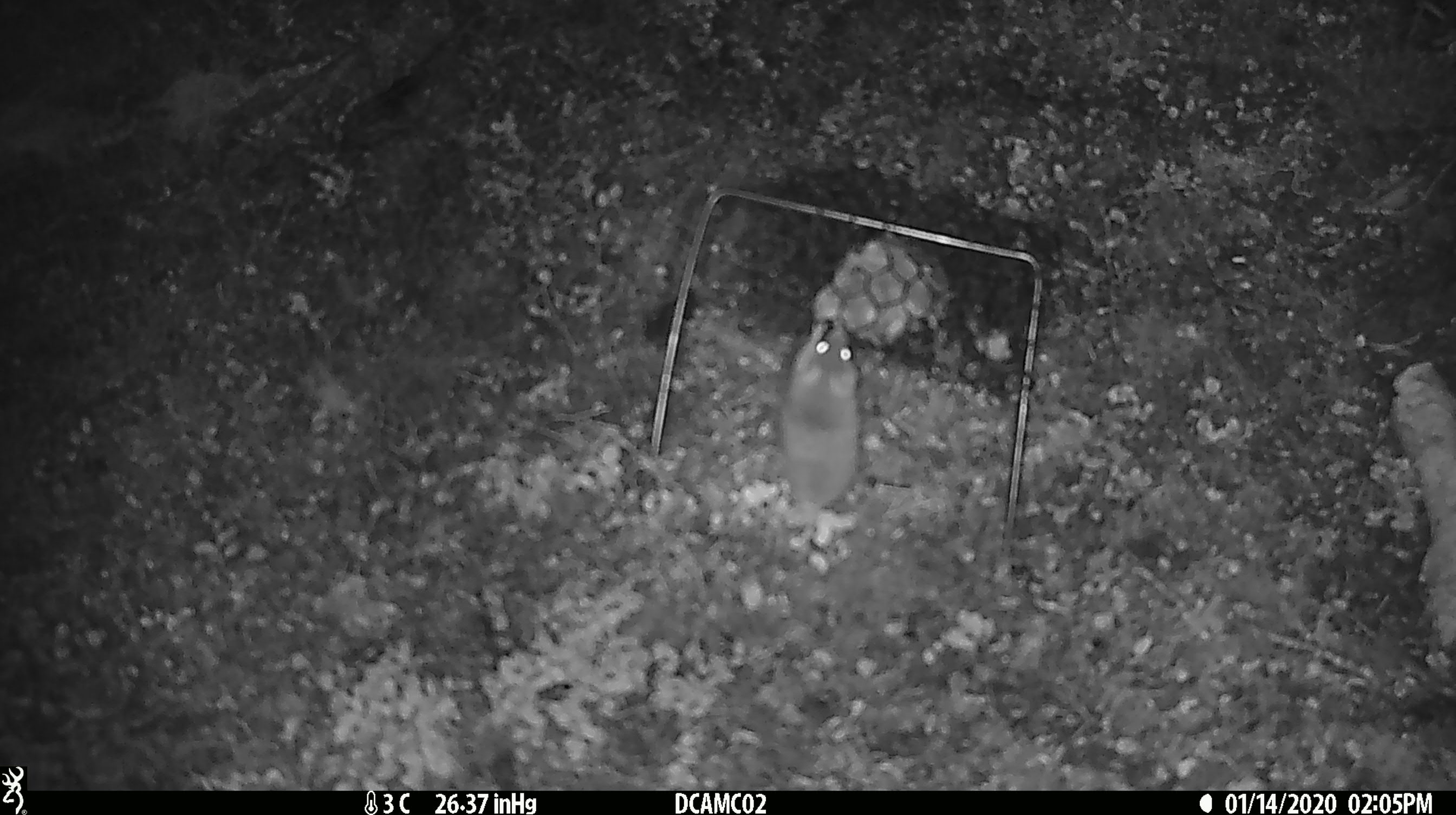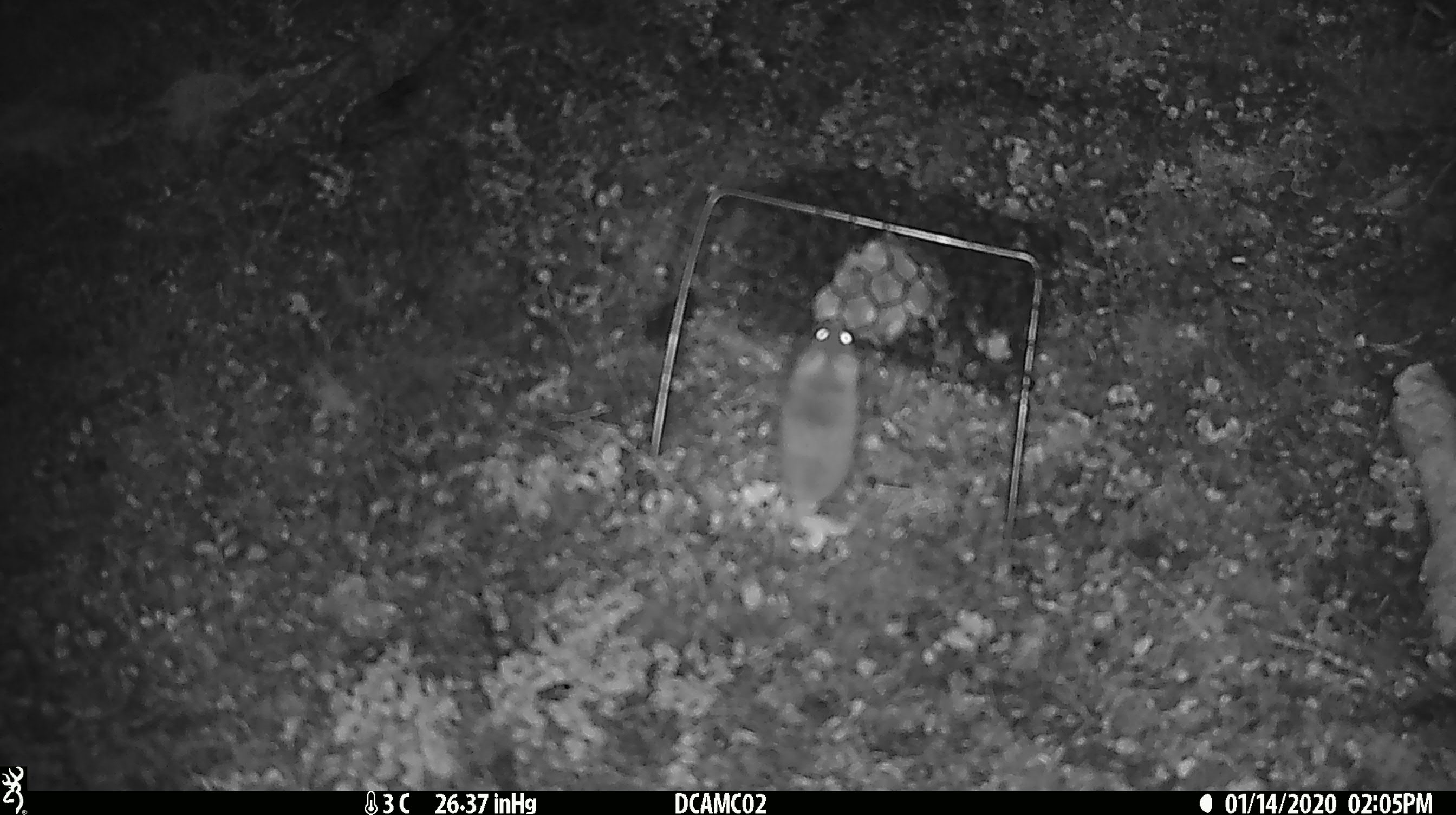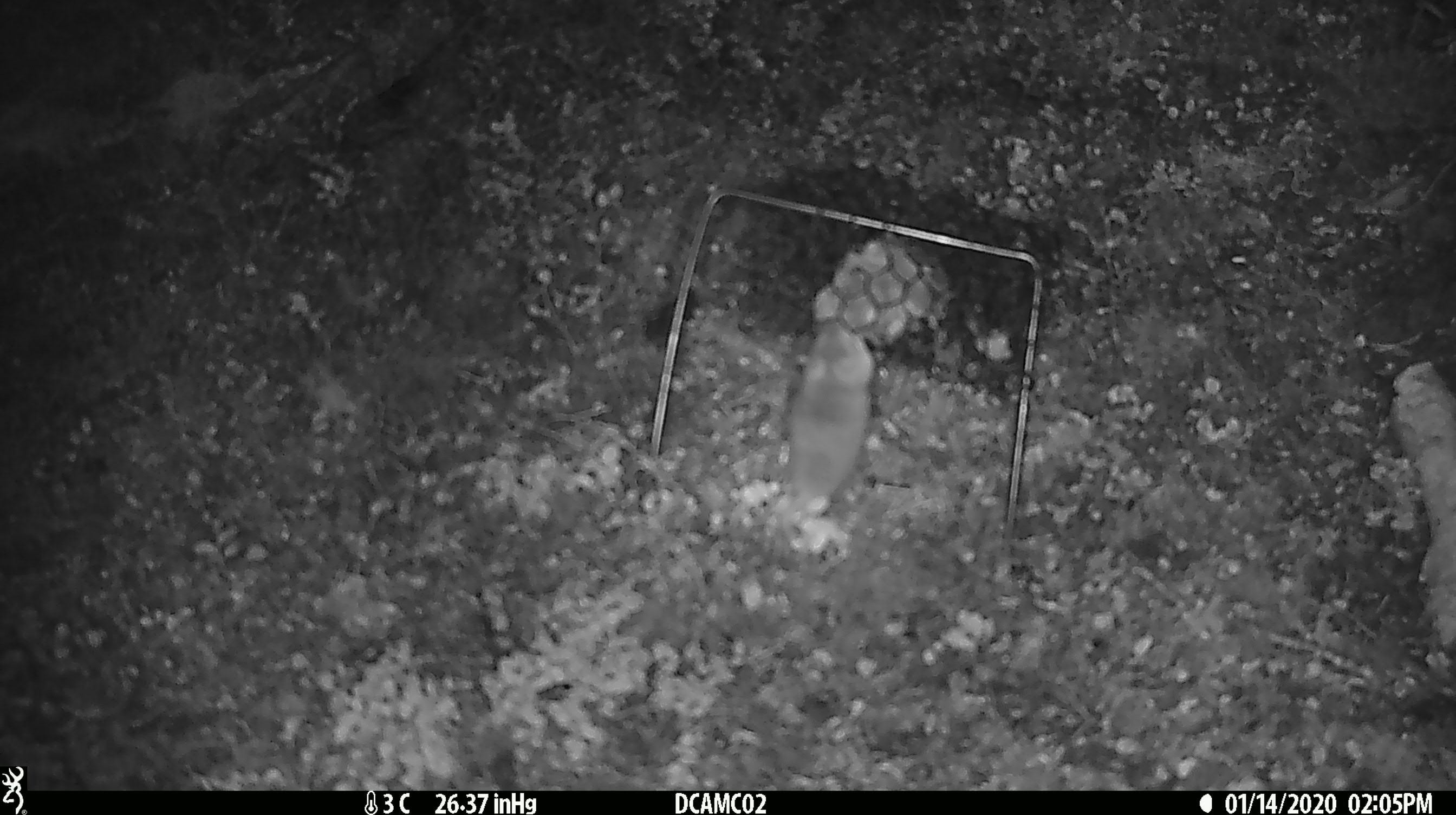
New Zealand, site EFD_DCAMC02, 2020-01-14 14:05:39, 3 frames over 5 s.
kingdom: Animalia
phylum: Chordata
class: Mammalia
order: Rodentia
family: Muridae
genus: Mus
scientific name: Mus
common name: mouse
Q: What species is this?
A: Mouse (Mus).